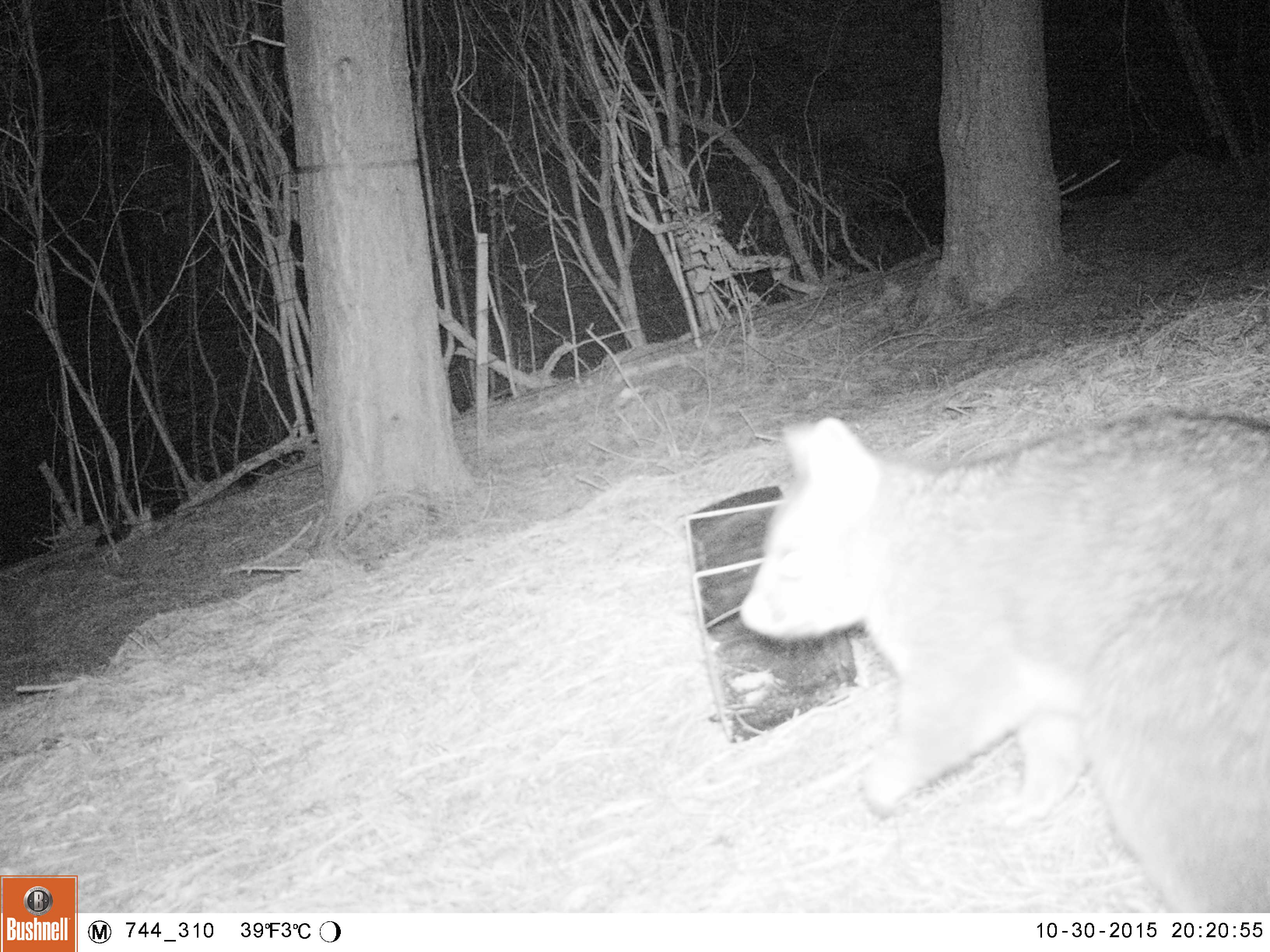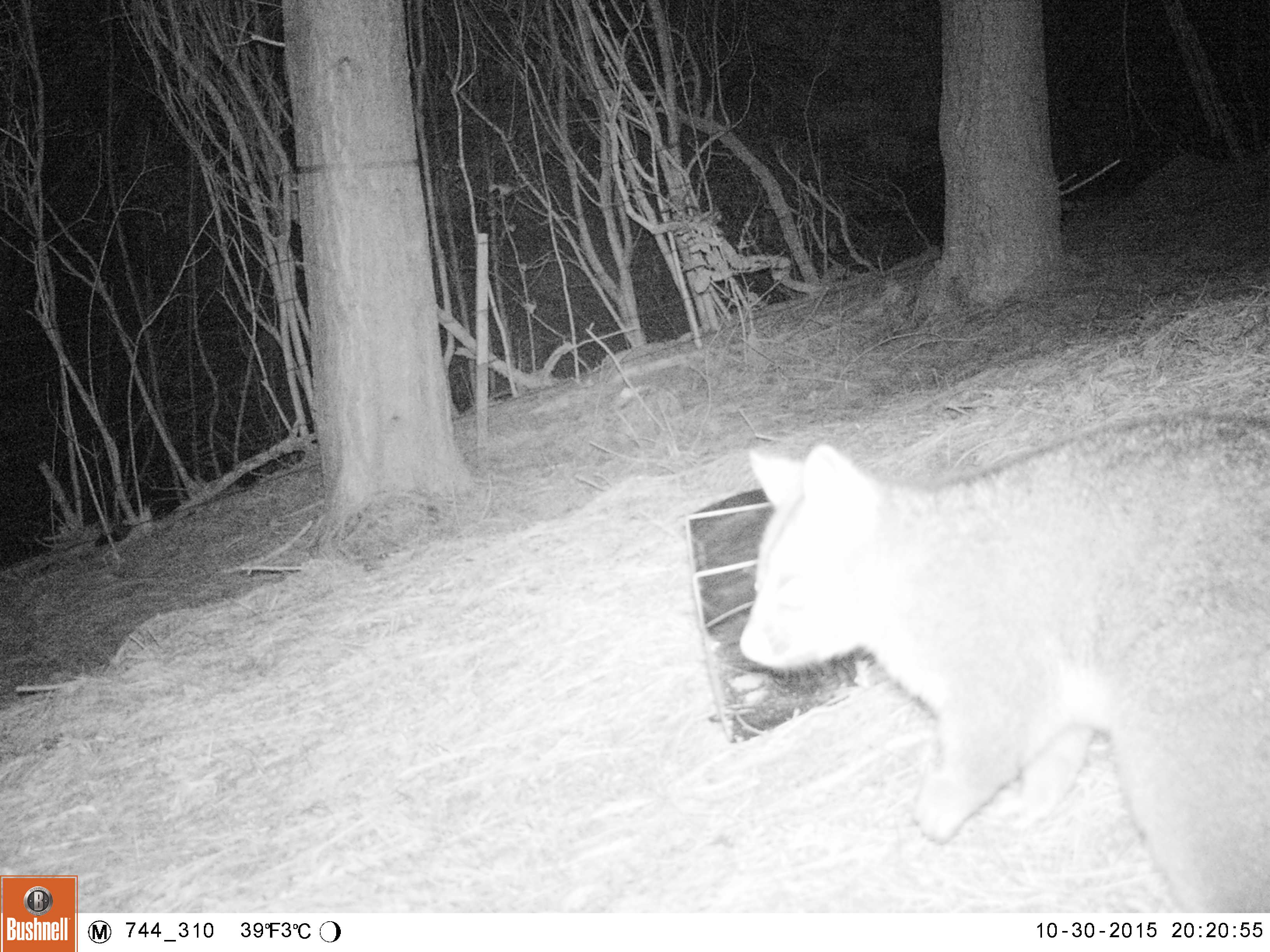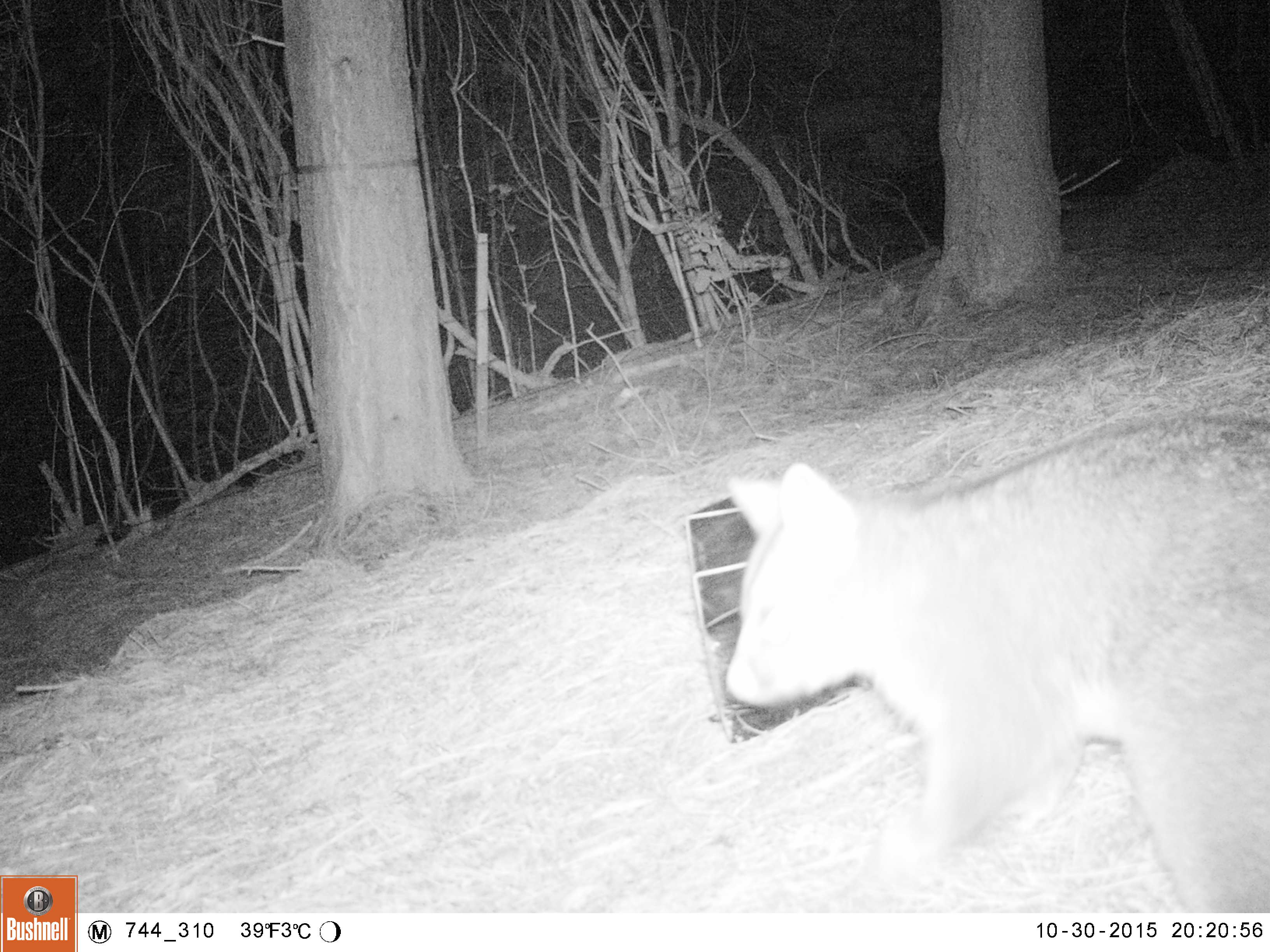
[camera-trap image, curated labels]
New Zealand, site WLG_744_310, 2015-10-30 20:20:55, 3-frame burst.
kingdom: Animalia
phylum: Chordata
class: Mammalia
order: Diprotodontia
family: Phalangeridae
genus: Trichosurus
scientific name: Trichosurus vulpecula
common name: common brushtail possum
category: possum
Possum (common brushtail possum) (Trichosurus vulpecula).